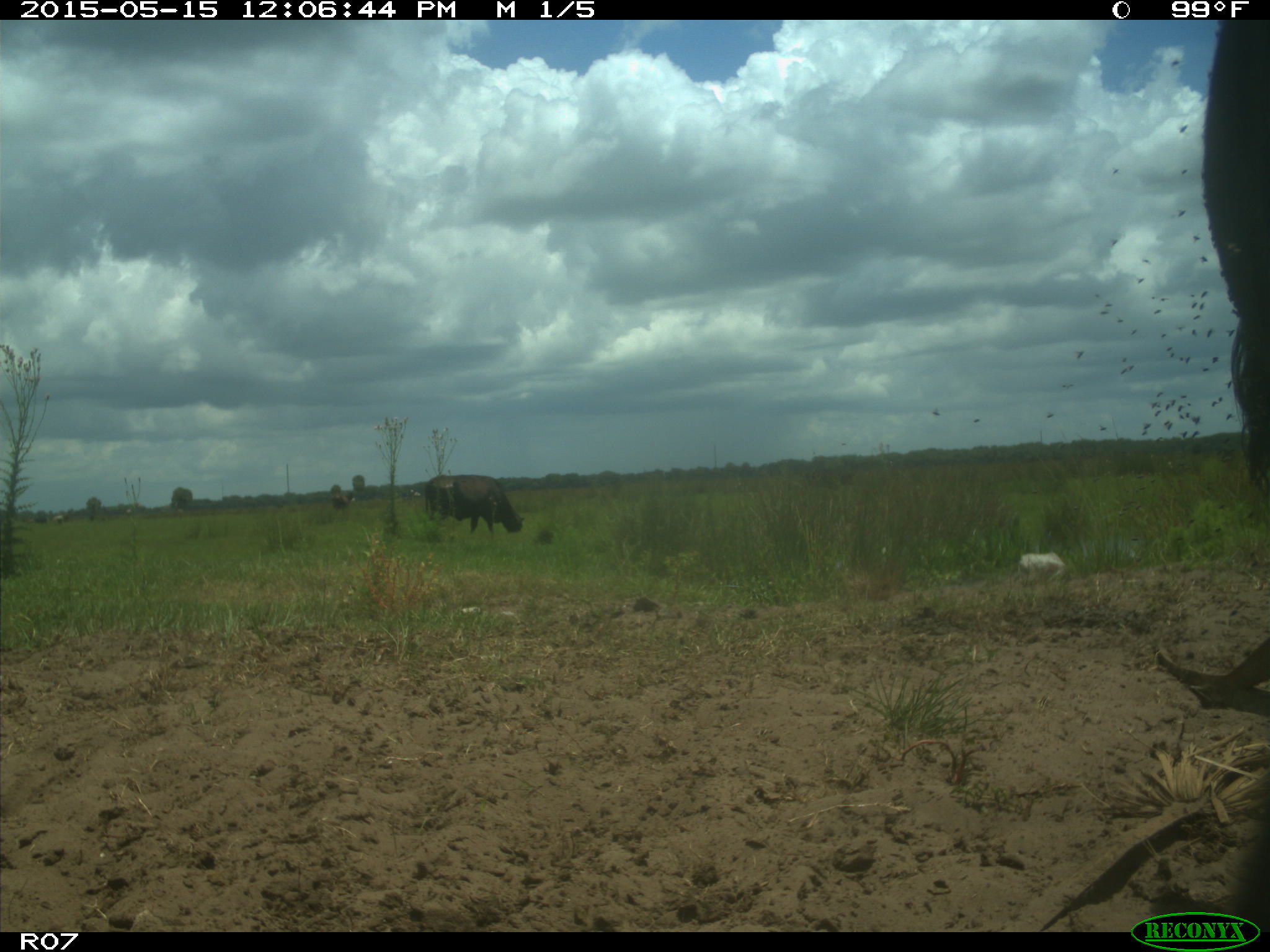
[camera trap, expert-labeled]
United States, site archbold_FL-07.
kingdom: Animalia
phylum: Chordata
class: Mammalia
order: Artiodactyla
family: Bovidae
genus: Bos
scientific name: Bos taurus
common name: domestic cow